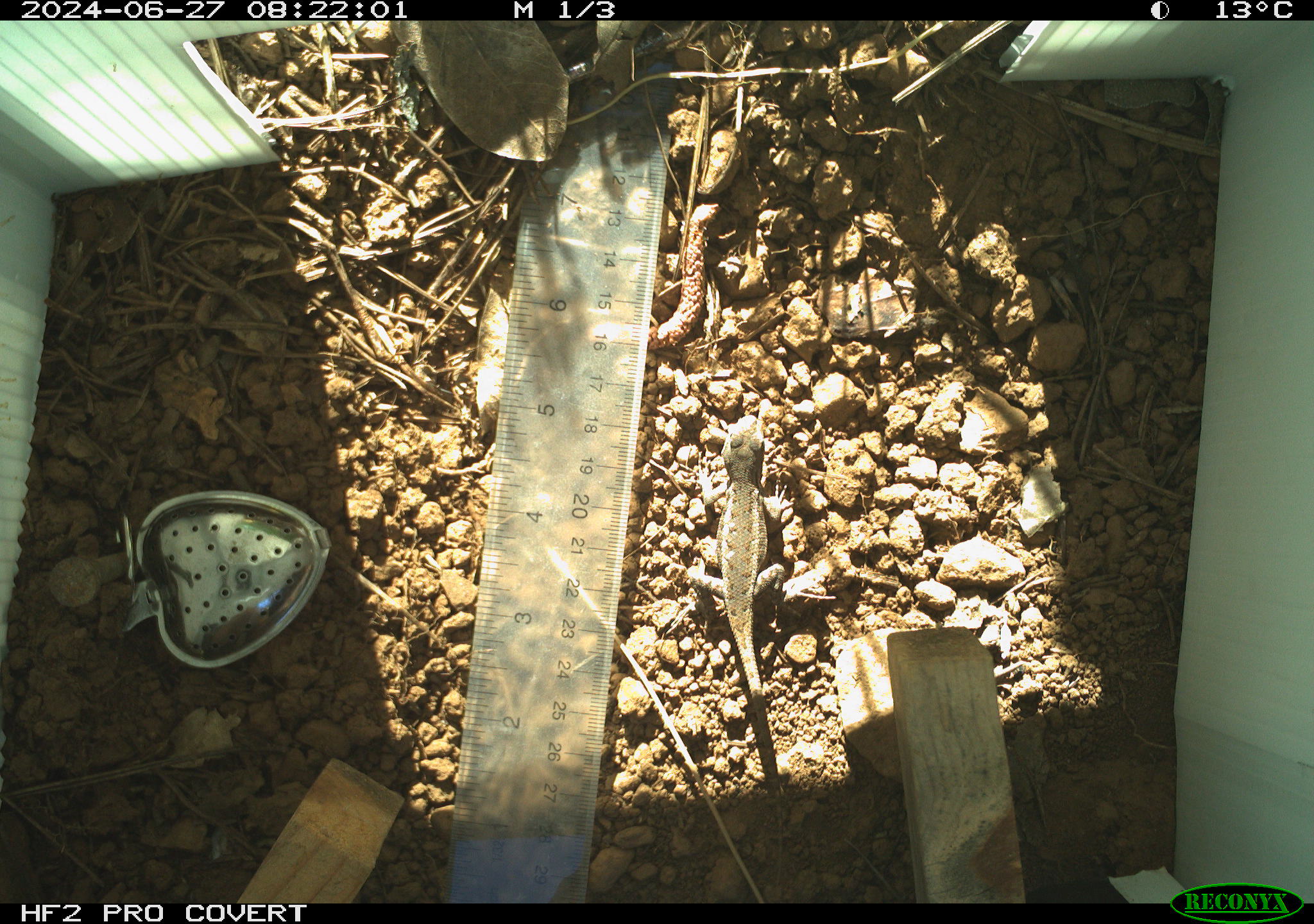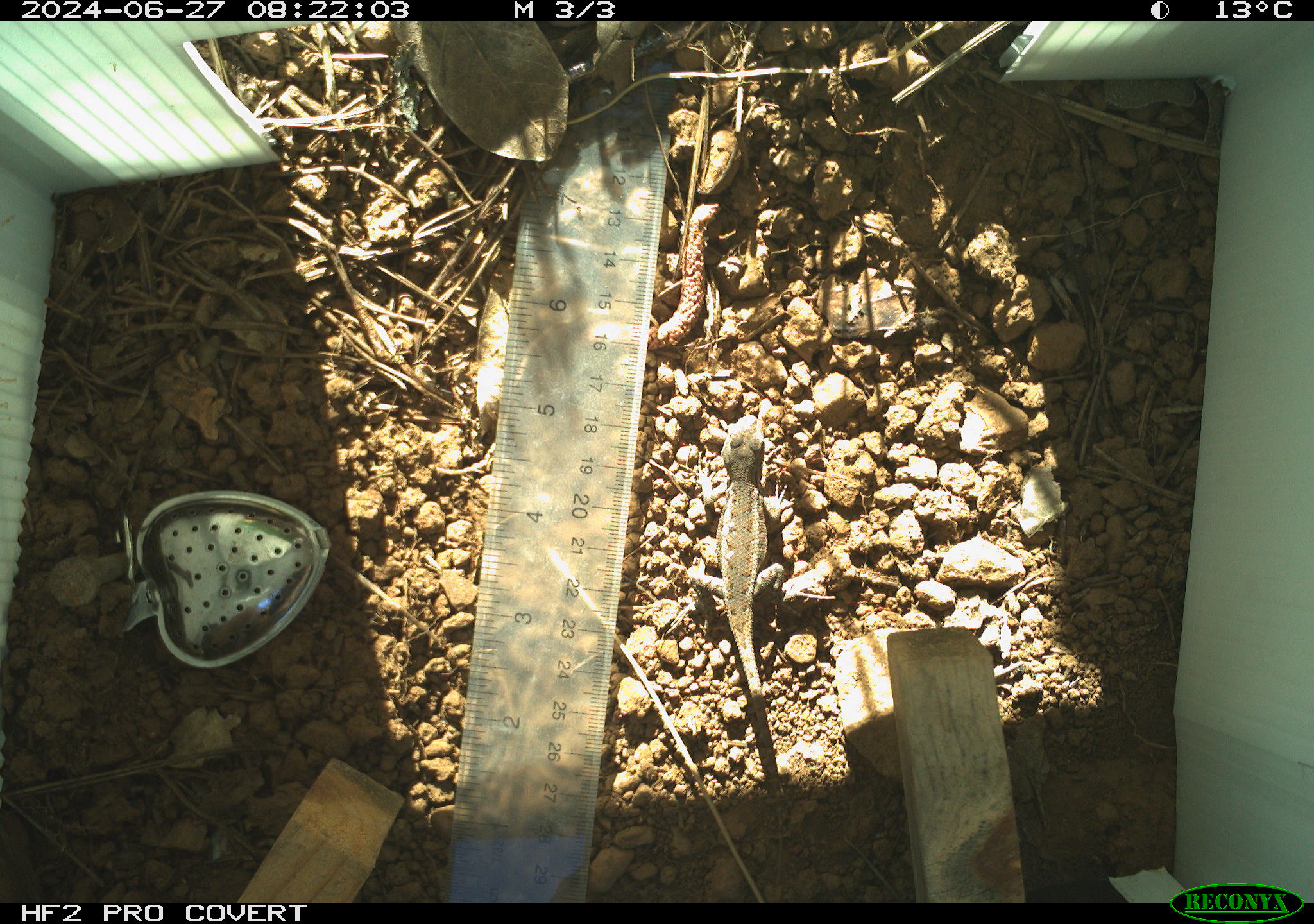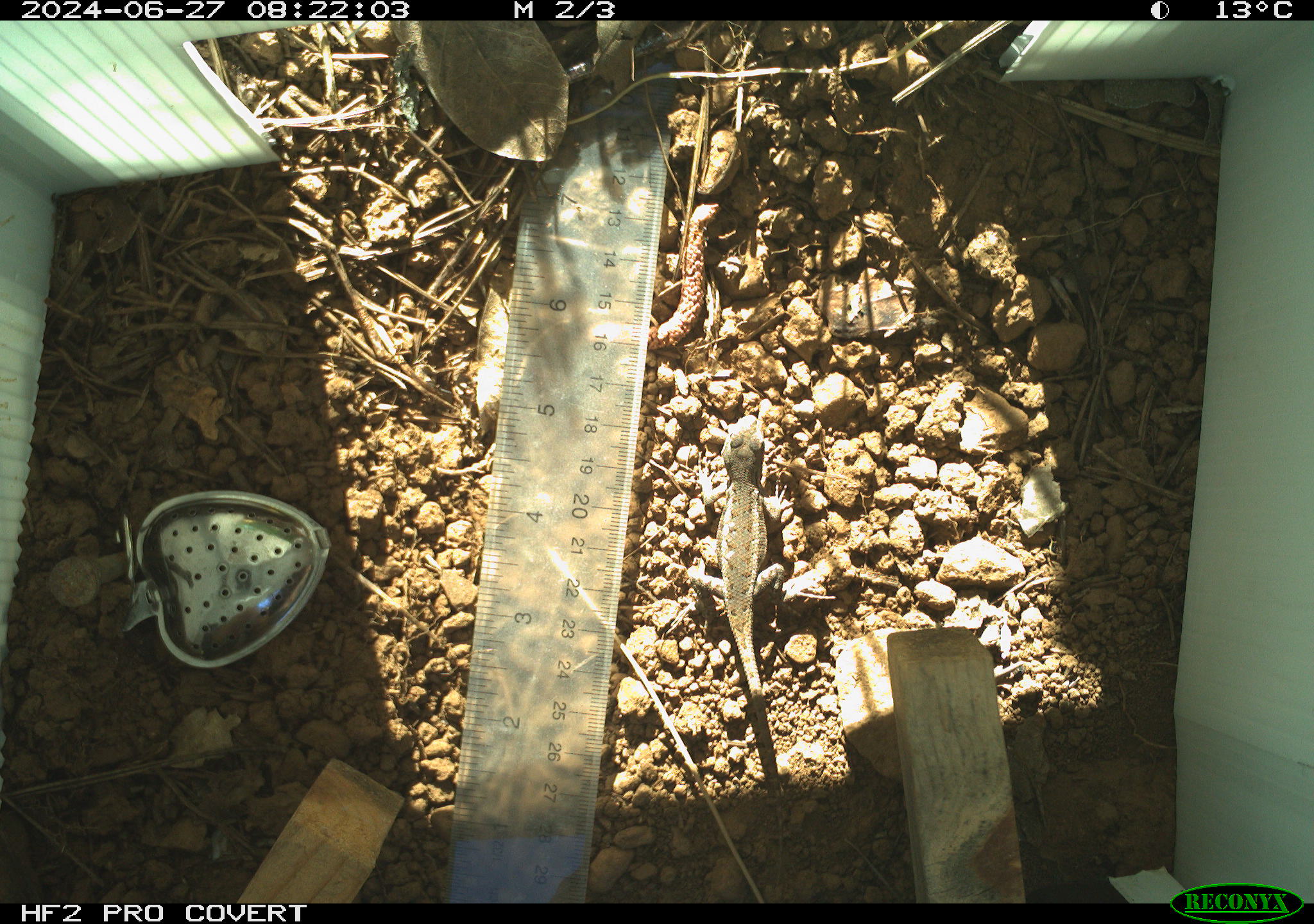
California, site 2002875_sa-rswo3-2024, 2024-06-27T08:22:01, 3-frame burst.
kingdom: Animalia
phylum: Chordata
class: Reptilia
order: Squamata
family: Phrynosomatidae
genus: Sceloporus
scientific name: Sceloporus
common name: spiny lizards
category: sceloporus species